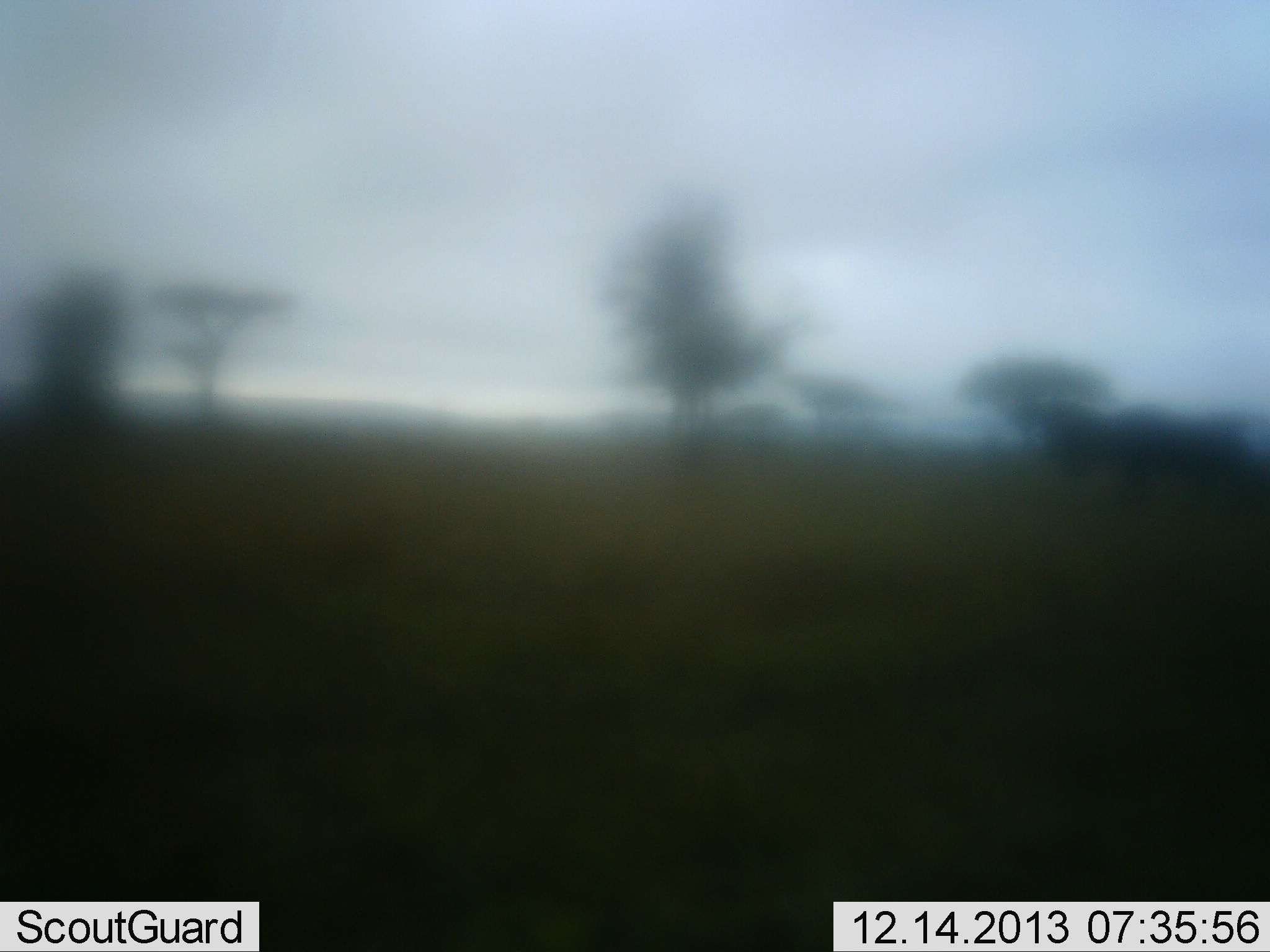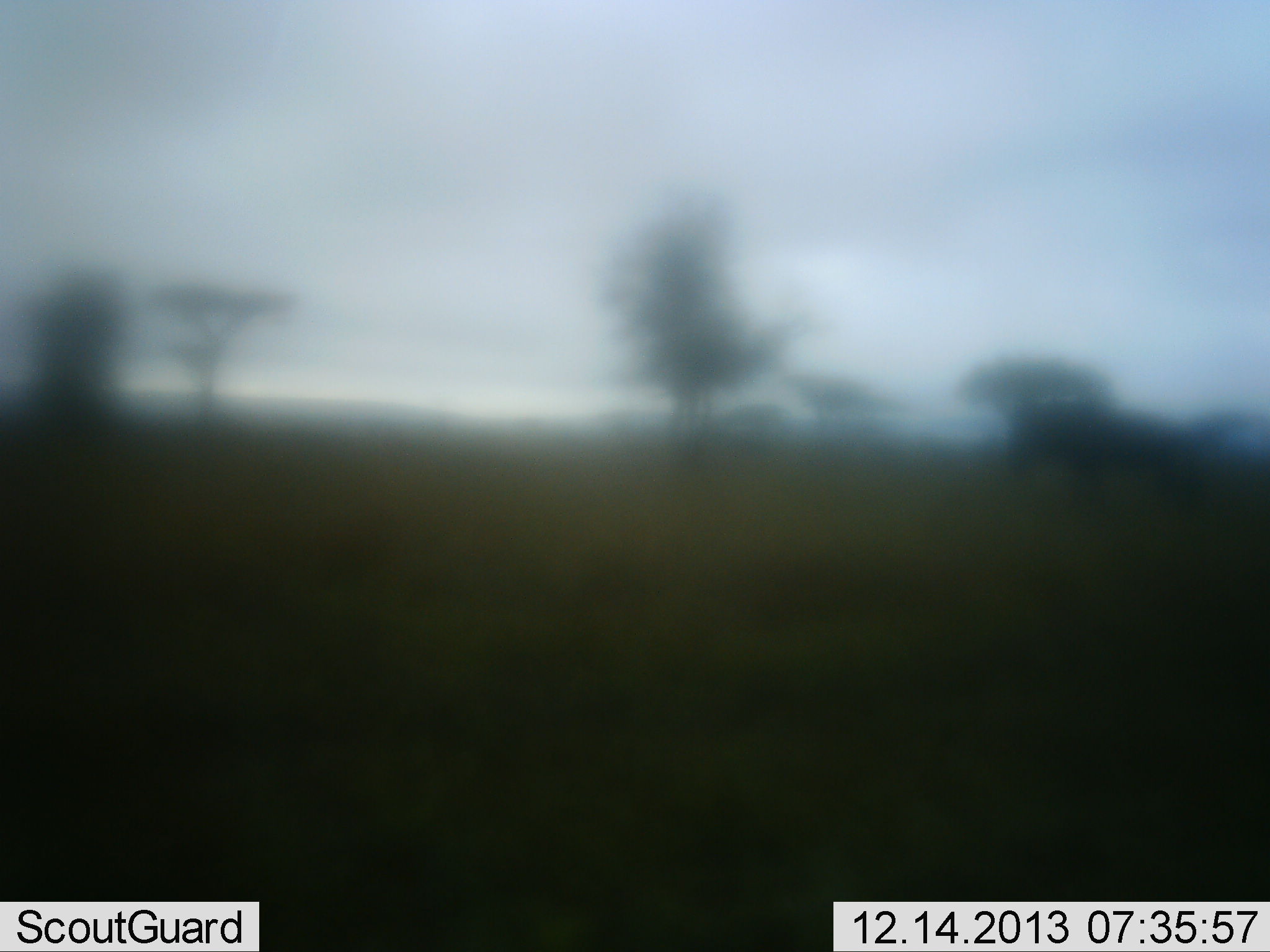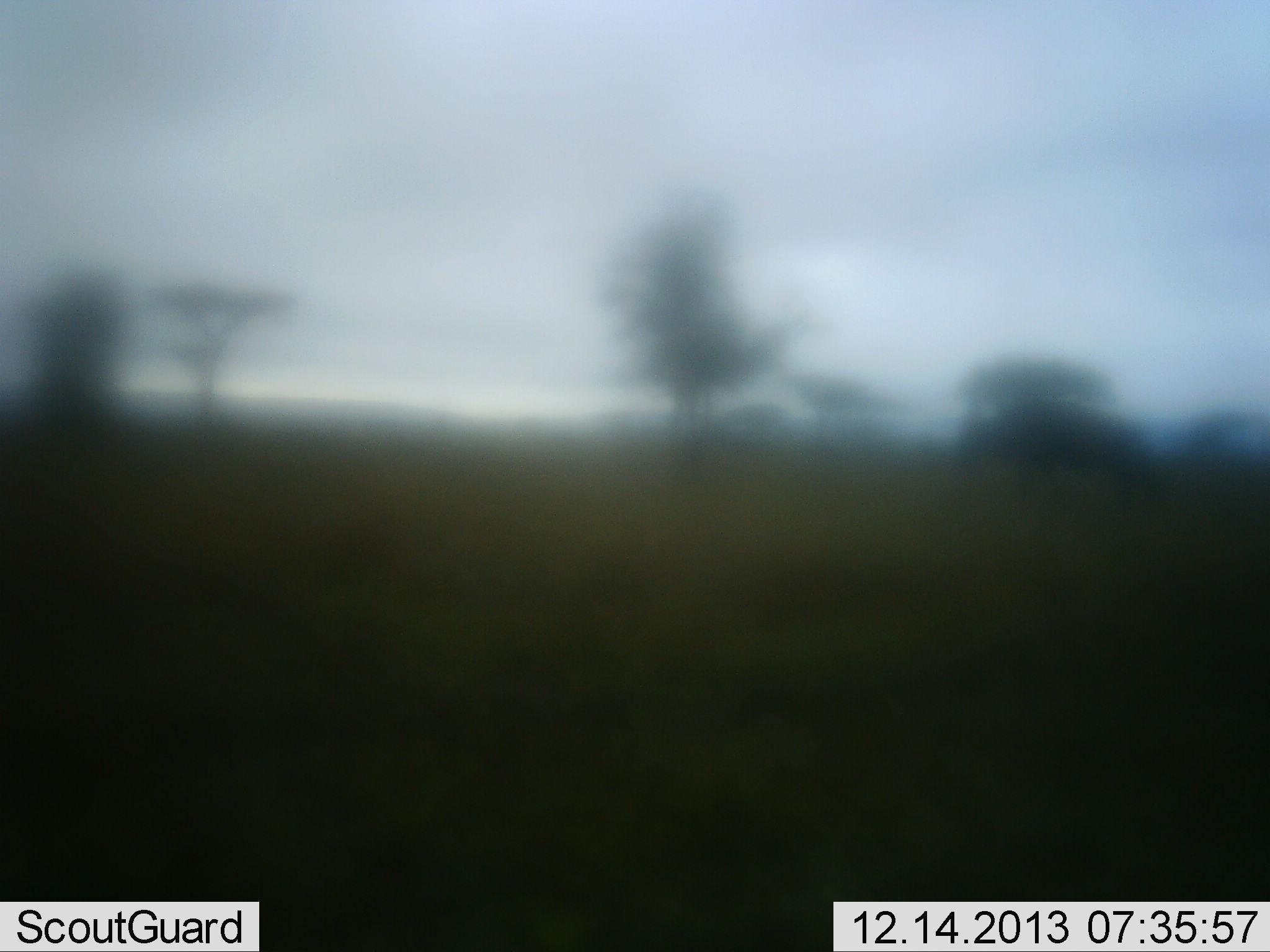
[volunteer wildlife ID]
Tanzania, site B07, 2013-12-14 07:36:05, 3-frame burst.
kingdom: Animalia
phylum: Chordata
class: Mammalia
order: Artiodactyla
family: Bovidae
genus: Connochaetes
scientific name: Connochaetes taurinus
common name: blue wildebeest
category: wildebeest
Wildebeest (blue wildebeest) (Connochaetes taurinus), count 1. Behavior (volunteer vote fractions): standing 10%, resting 0%, moving 90%, interacting 0%. Young present (vote fraction): 0%. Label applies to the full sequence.